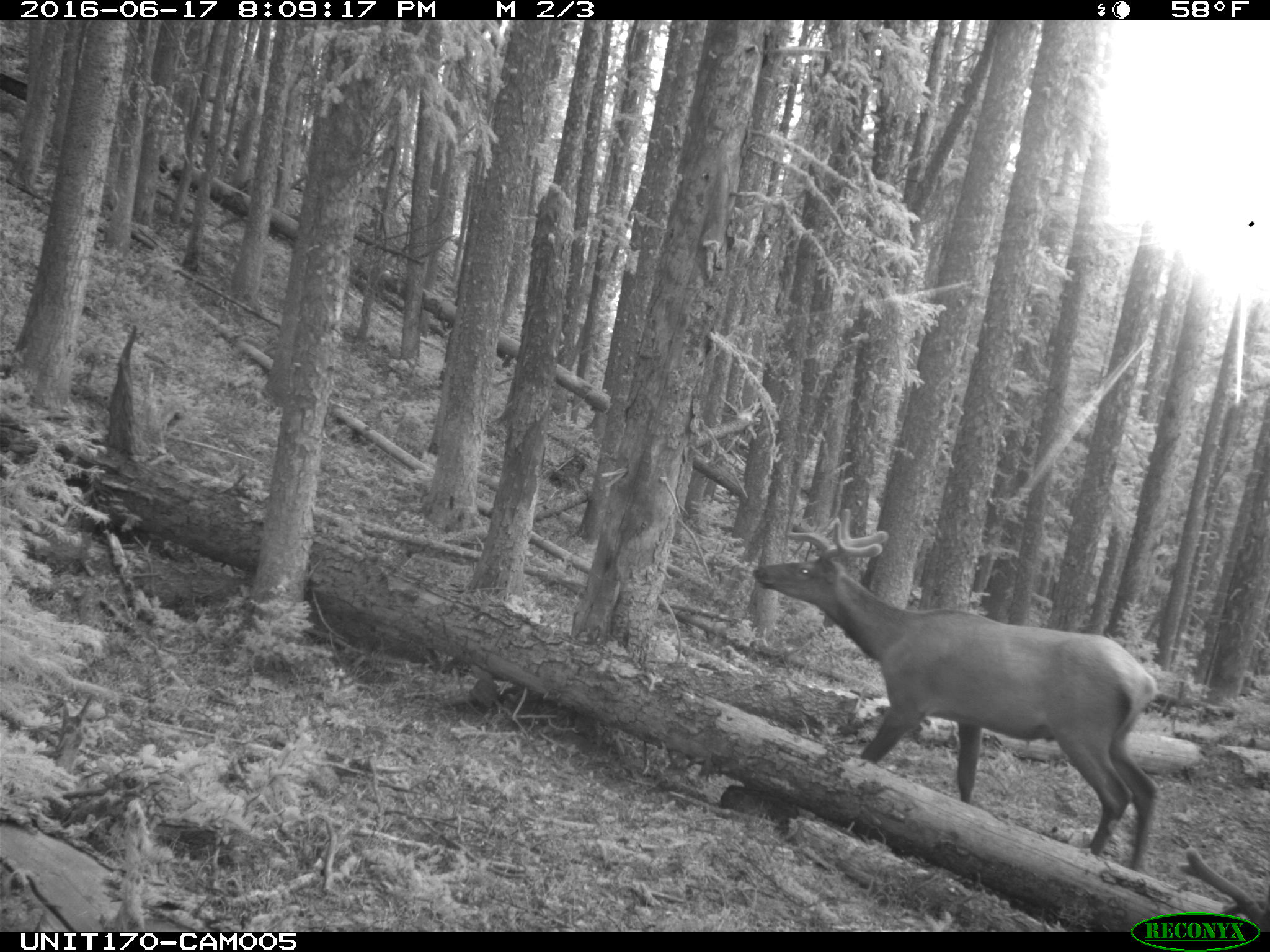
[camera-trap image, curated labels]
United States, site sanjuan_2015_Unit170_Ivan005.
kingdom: Animalia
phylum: Chordata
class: Mammalia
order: Artiodactyla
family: Cervidae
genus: Cervus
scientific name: Cervus elaphus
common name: red deer